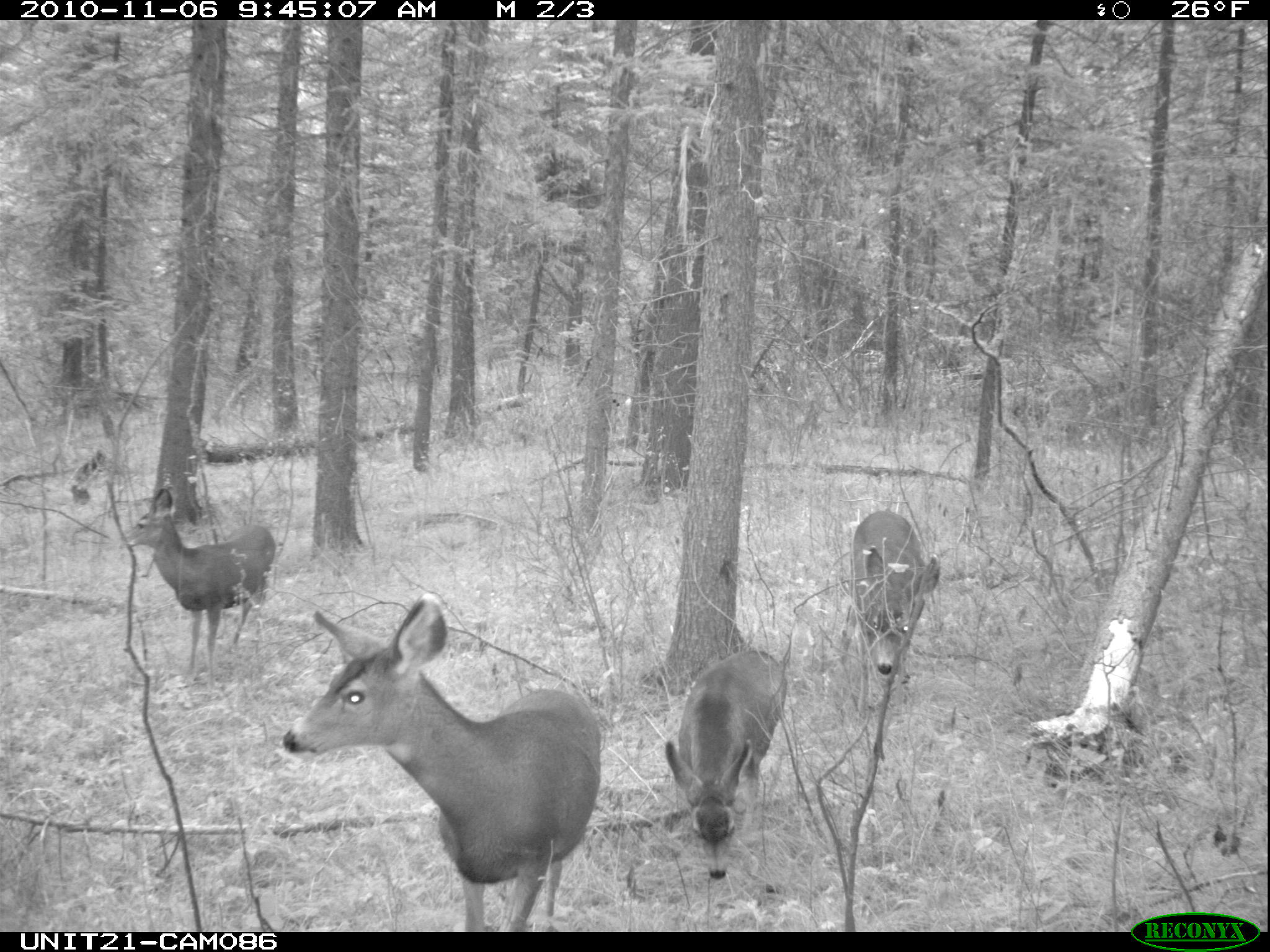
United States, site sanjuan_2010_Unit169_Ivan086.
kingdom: Animalia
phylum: Chordata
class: Mammalia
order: Artiodactyla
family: Cervidae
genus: Odocoileus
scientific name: Odocoileus hemionus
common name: mule deer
Odocoileus hemionus (mule deer).